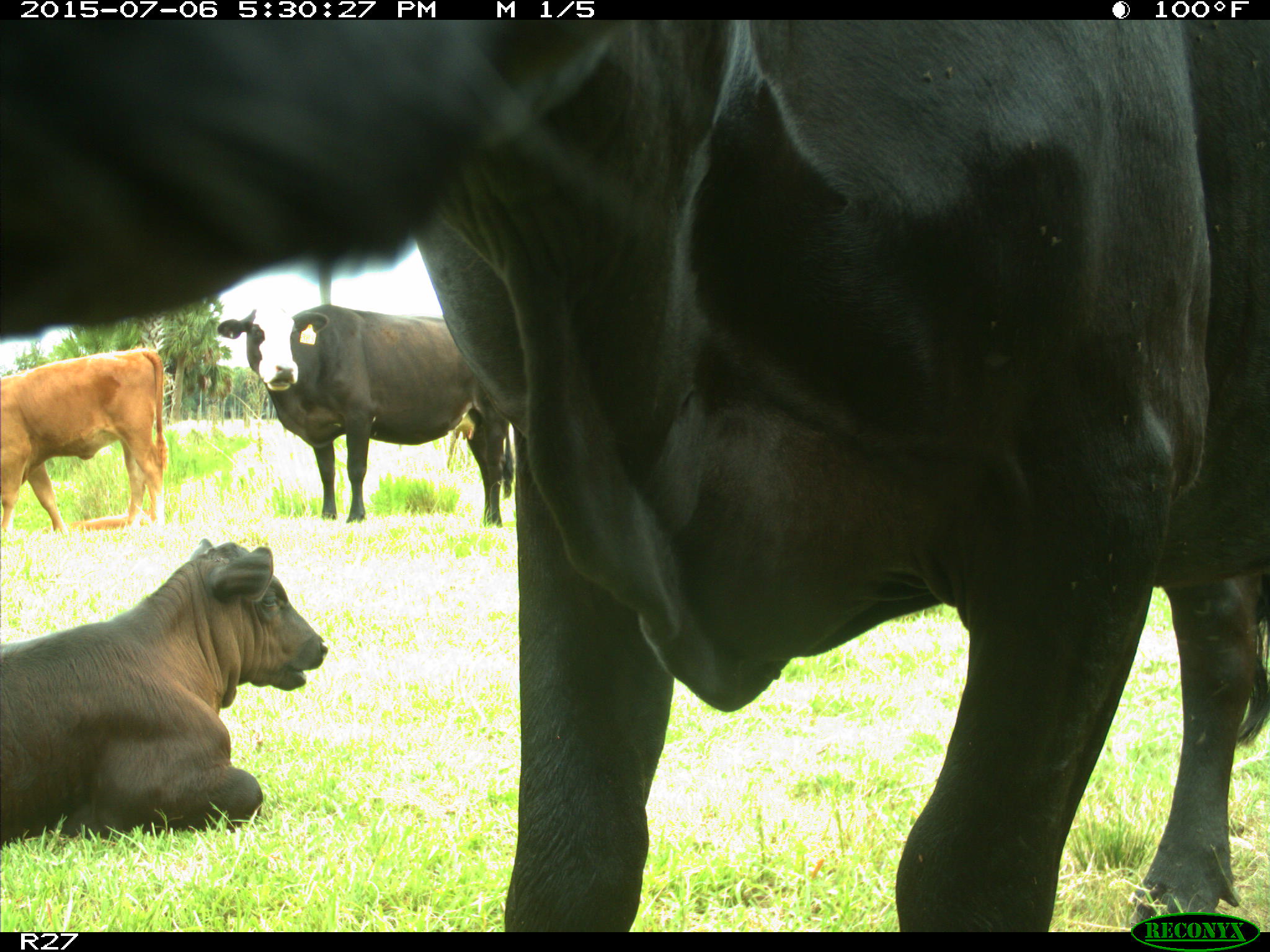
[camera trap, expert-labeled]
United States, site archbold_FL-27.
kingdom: Animalia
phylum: Chordata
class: Mammalia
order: Artiodactyla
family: Bovidae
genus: Bos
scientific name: Bos taurus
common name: domestic cow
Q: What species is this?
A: Bos taurus (domestic cow).